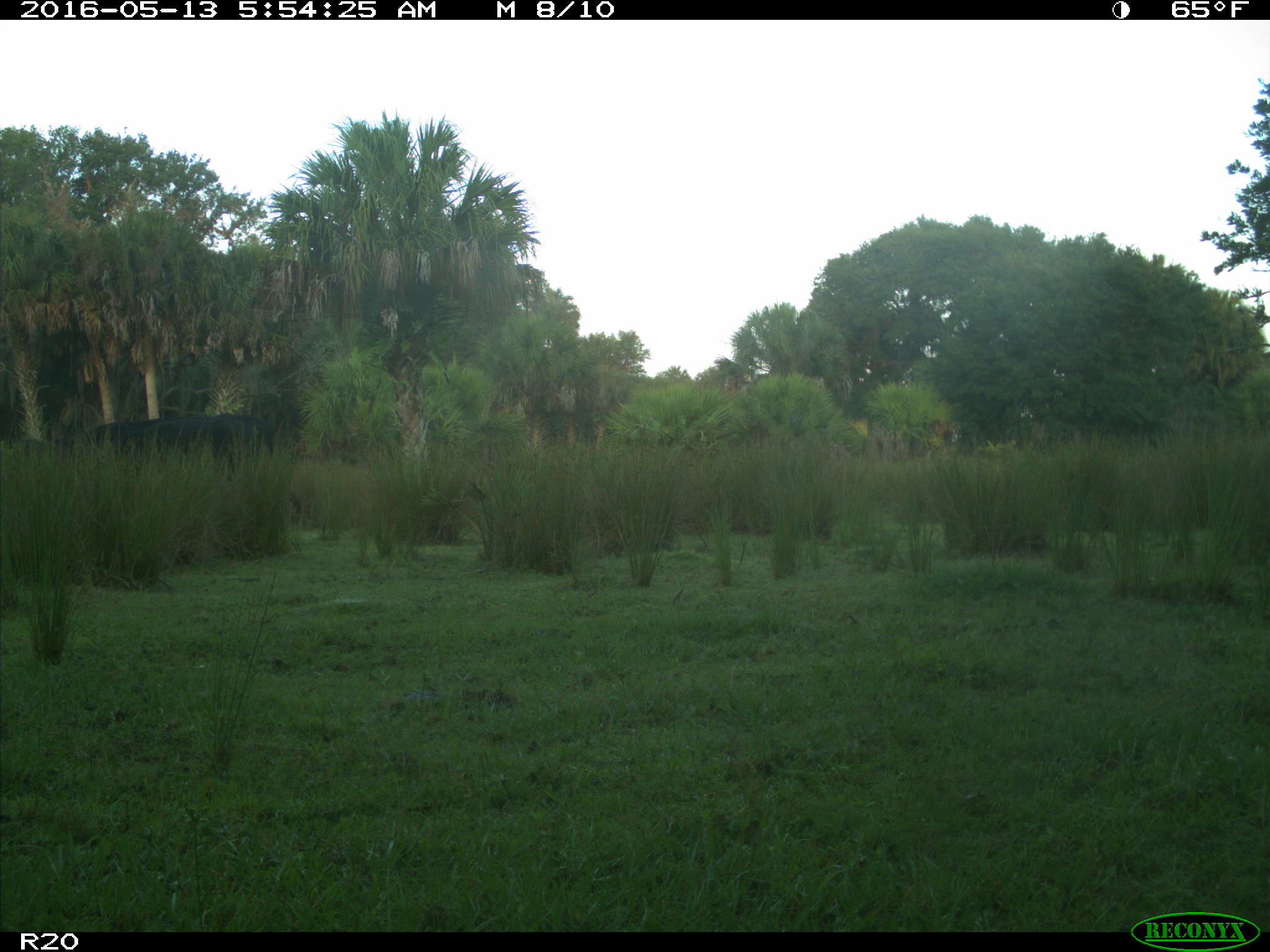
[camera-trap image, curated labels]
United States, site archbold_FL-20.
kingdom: Animalia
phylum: Chordata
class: Mammalia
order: Artiodactyla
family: Bovidae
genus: Bos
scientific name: Bos taurus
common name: domestic cow